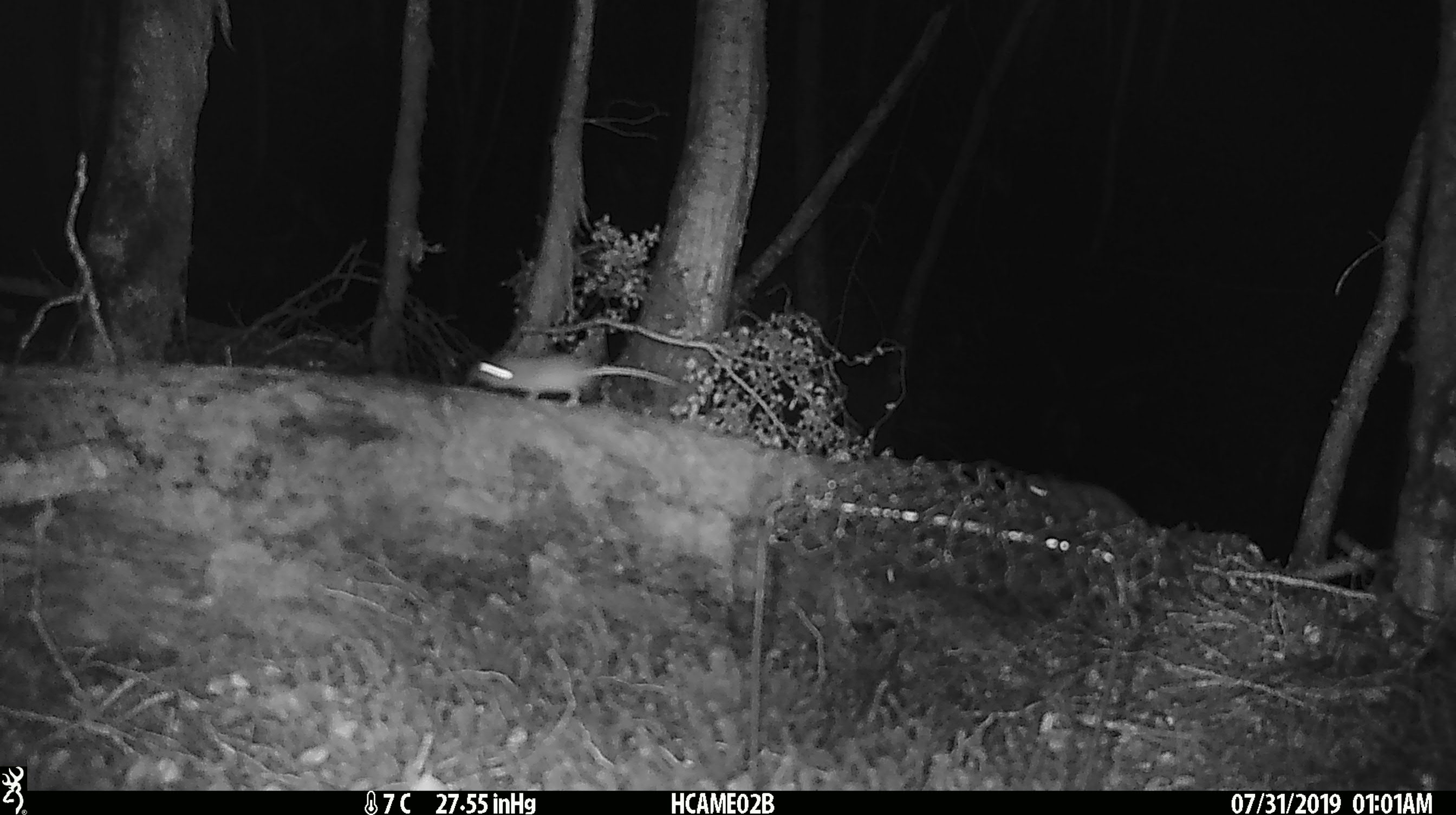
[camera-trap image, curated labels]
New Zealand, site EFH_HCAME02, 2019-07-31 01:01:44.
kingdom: Animalia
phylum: Chordata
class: Mammalia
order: Rodentia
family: Muridae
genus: Mus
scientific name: Mus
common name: mouse